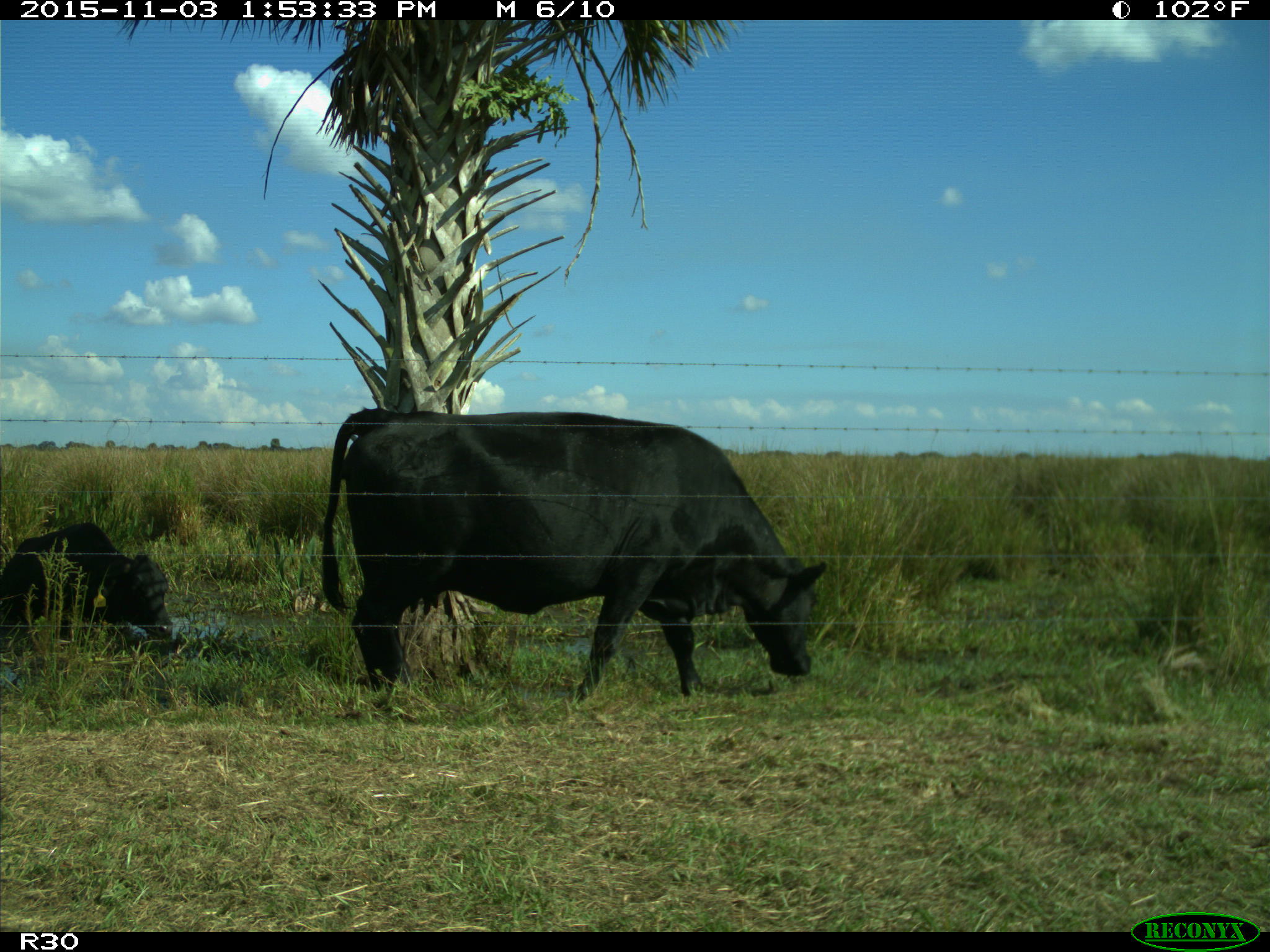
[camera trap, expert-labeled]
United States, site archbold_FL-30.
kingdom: Animalia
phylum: Chordata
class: Mammalia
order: Artiodactyla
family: Bovidae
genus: Bos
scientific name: Bos taurus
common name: domestic cow